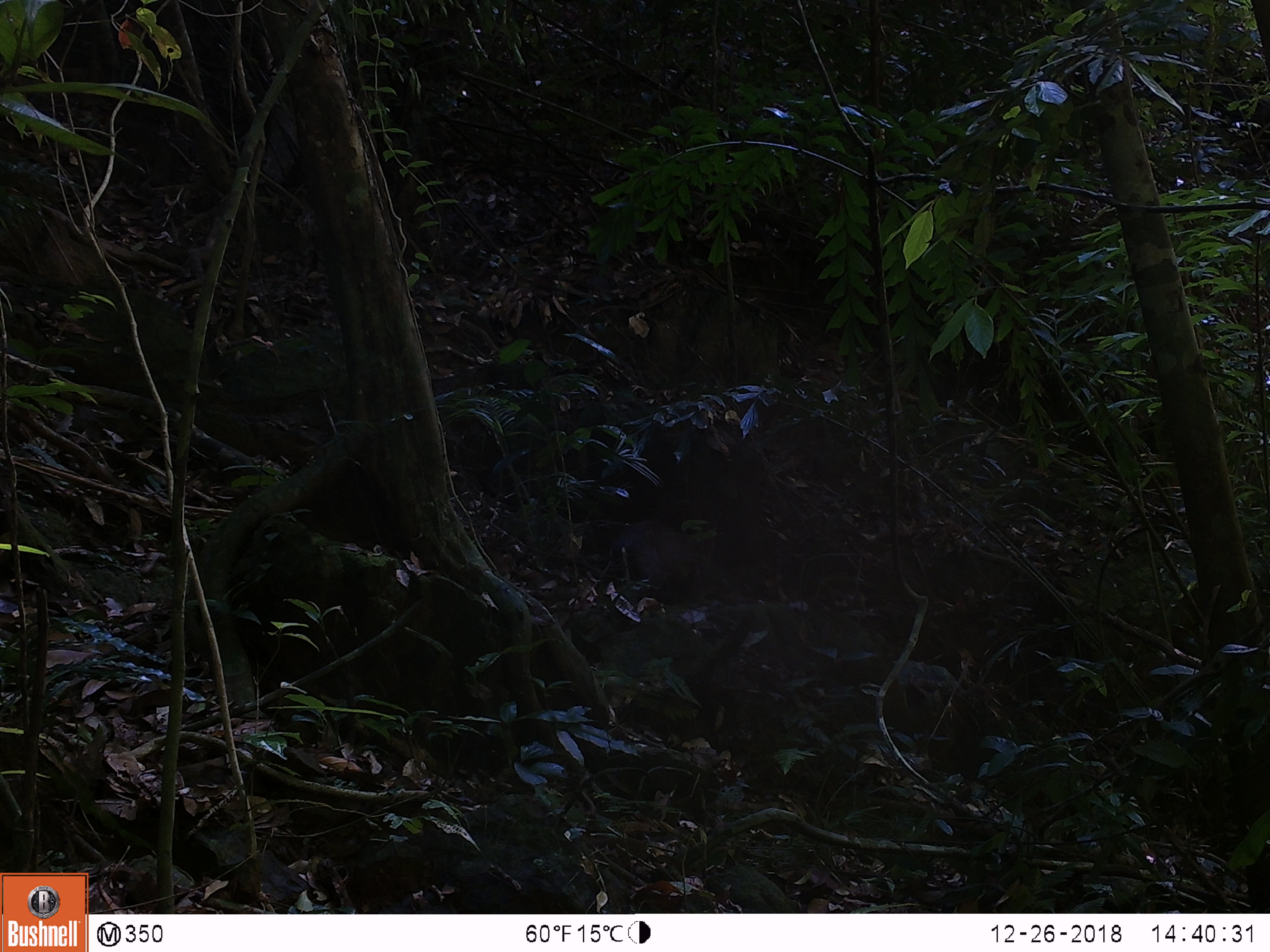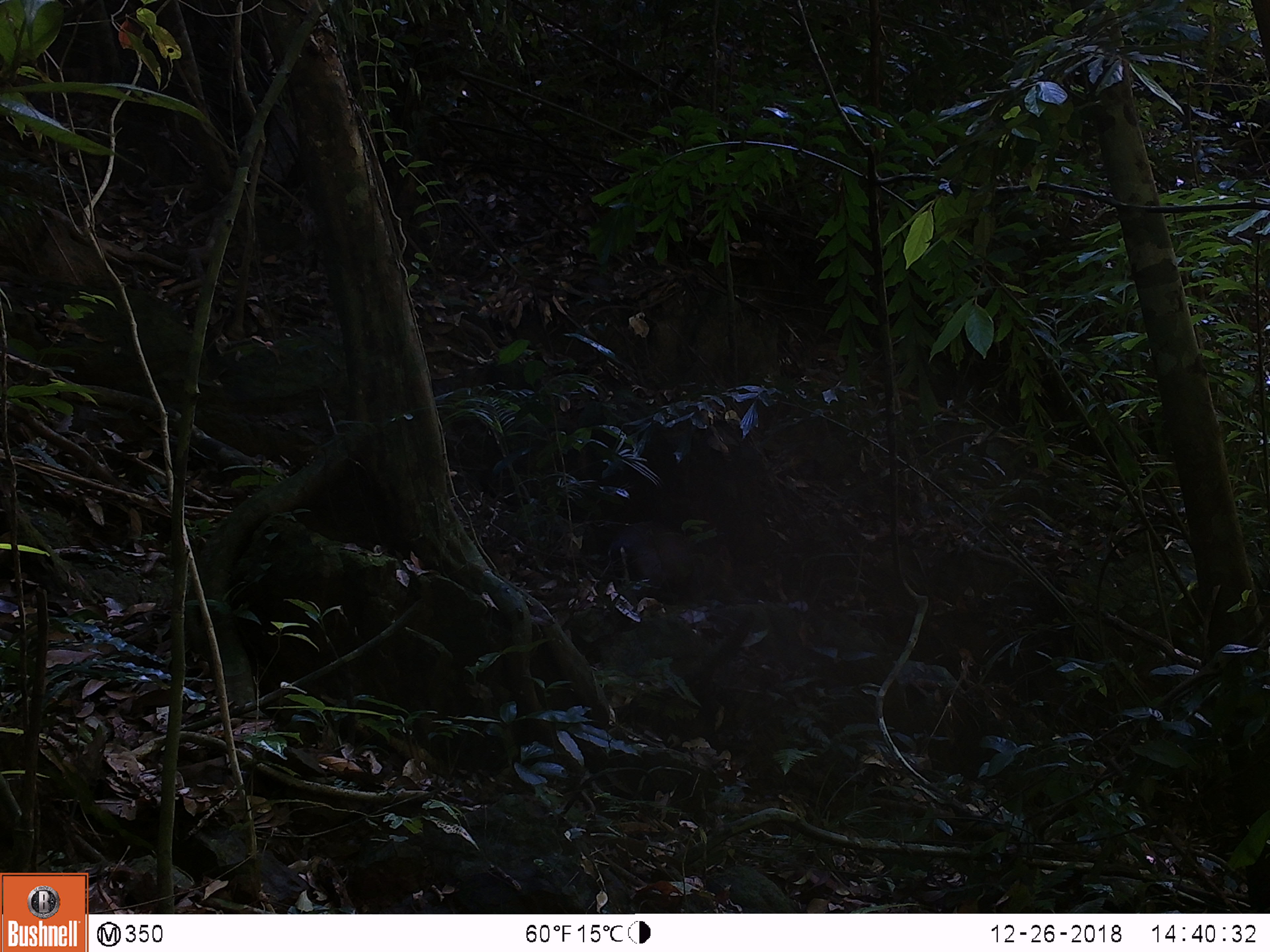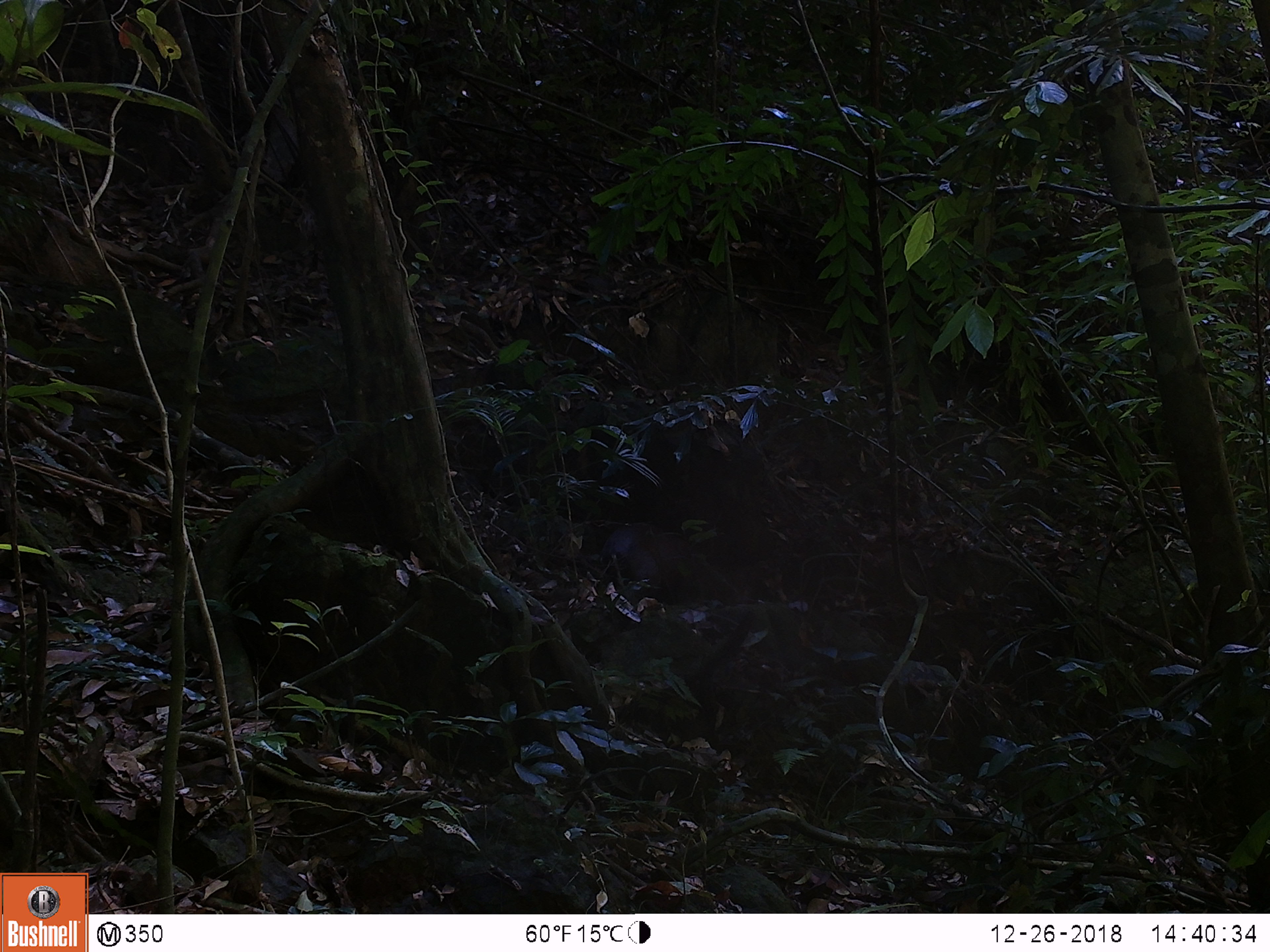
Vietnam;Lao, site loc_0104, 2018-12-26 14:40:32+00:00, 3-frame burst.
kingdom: Animalia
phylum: Chordata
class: Mammalia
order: Artiodactyla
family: Cervidae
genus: Muntiacus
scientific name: Muntiacus rooseveltorum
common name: roosevelt's muntjac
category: roosevelts muntjac group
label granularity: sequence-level